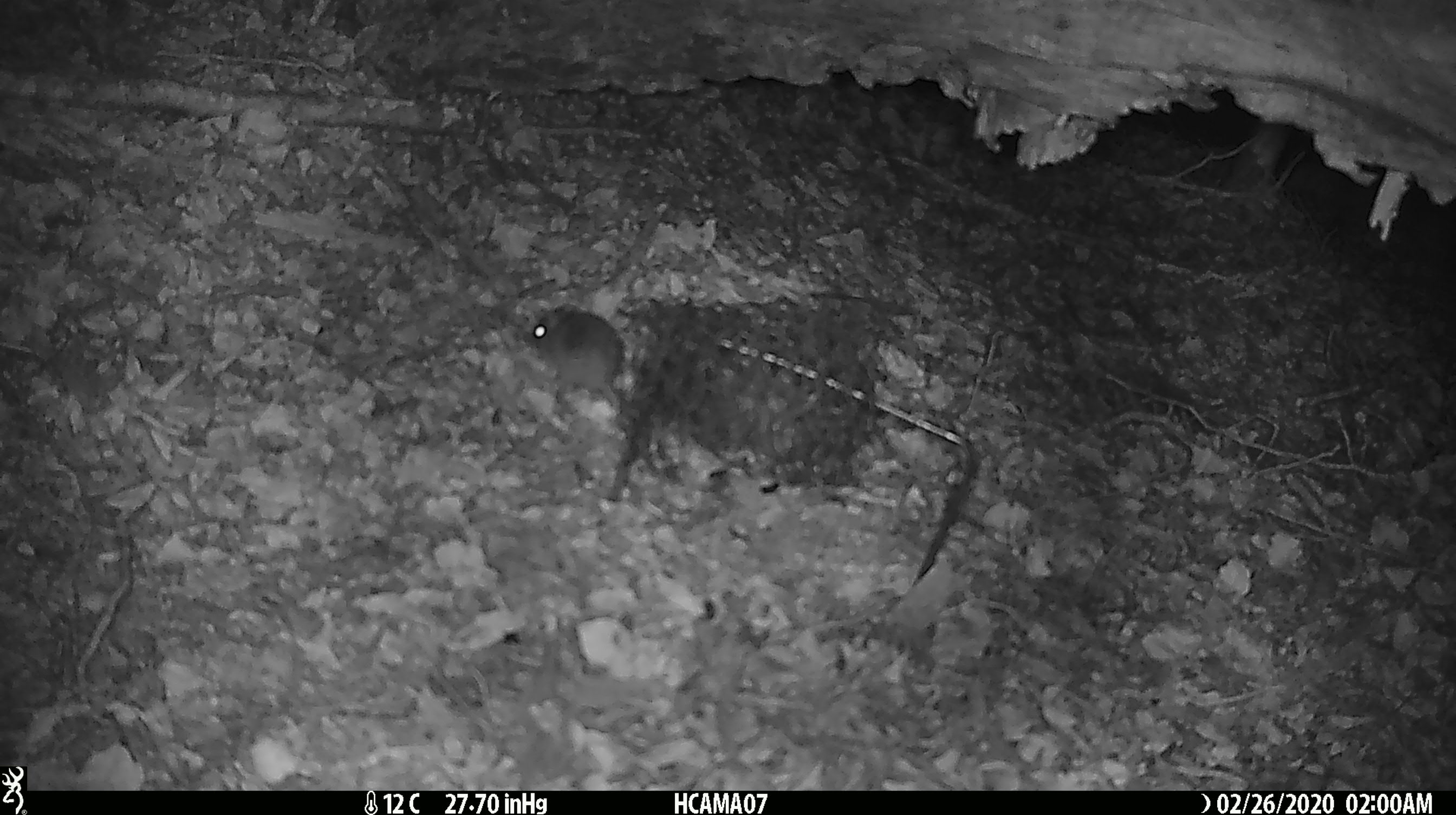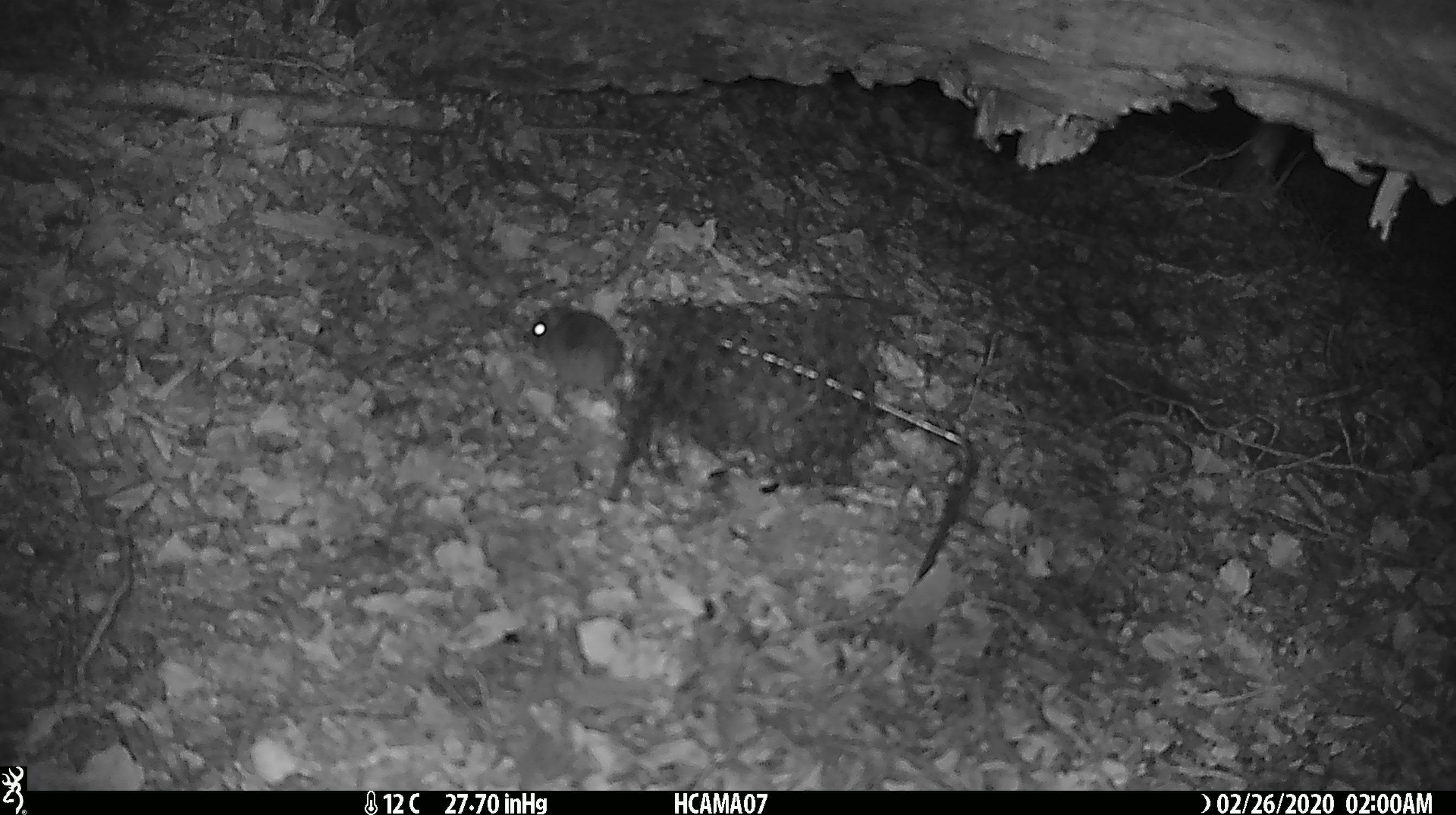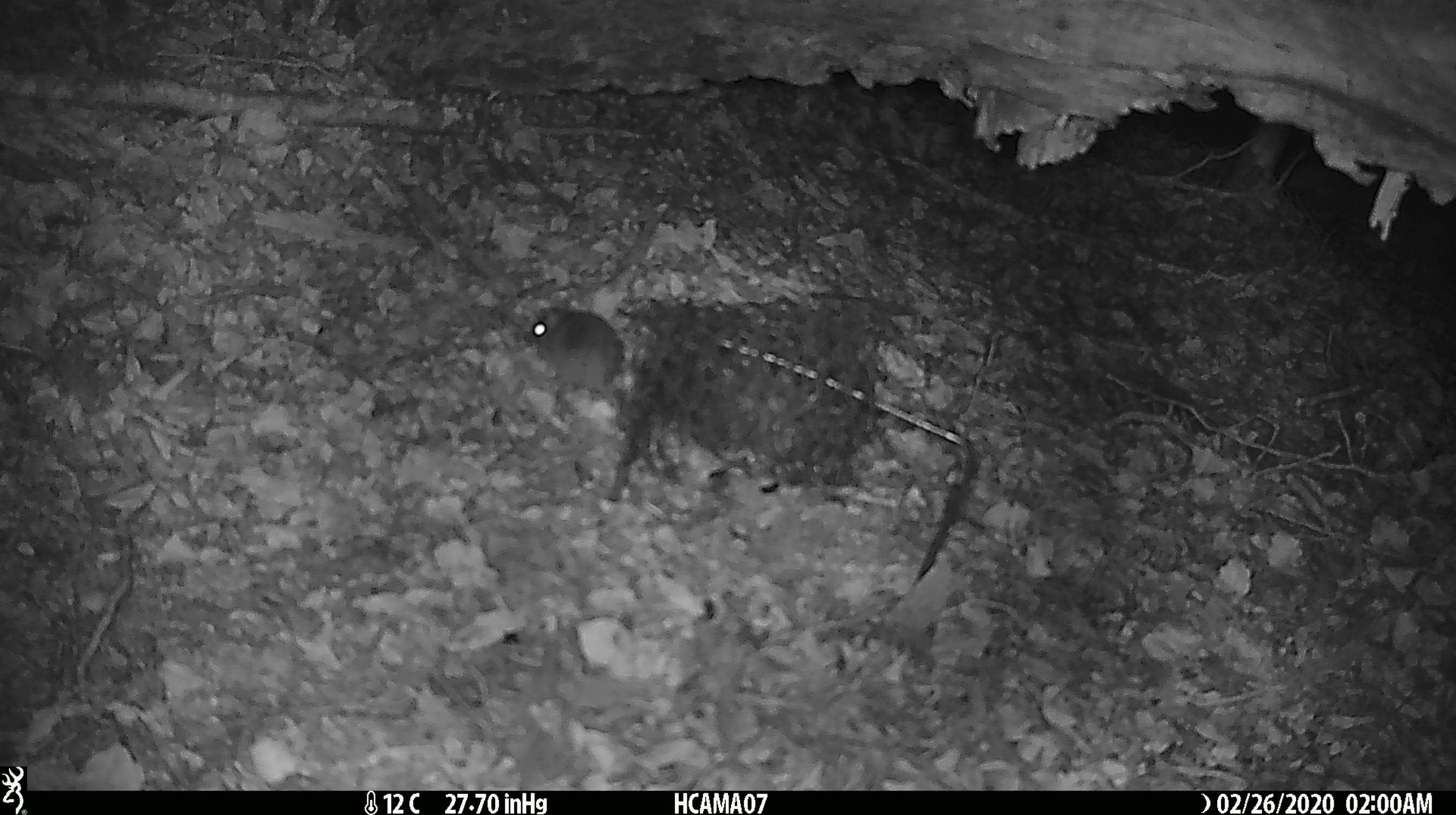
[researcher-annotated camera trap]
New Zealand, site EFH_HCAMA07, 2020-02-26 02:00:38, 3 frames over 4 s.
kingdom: Animalia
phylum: Chordata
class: Mammalia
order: Rodentia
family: Muridae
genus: Mus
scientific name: Mus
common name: mouse